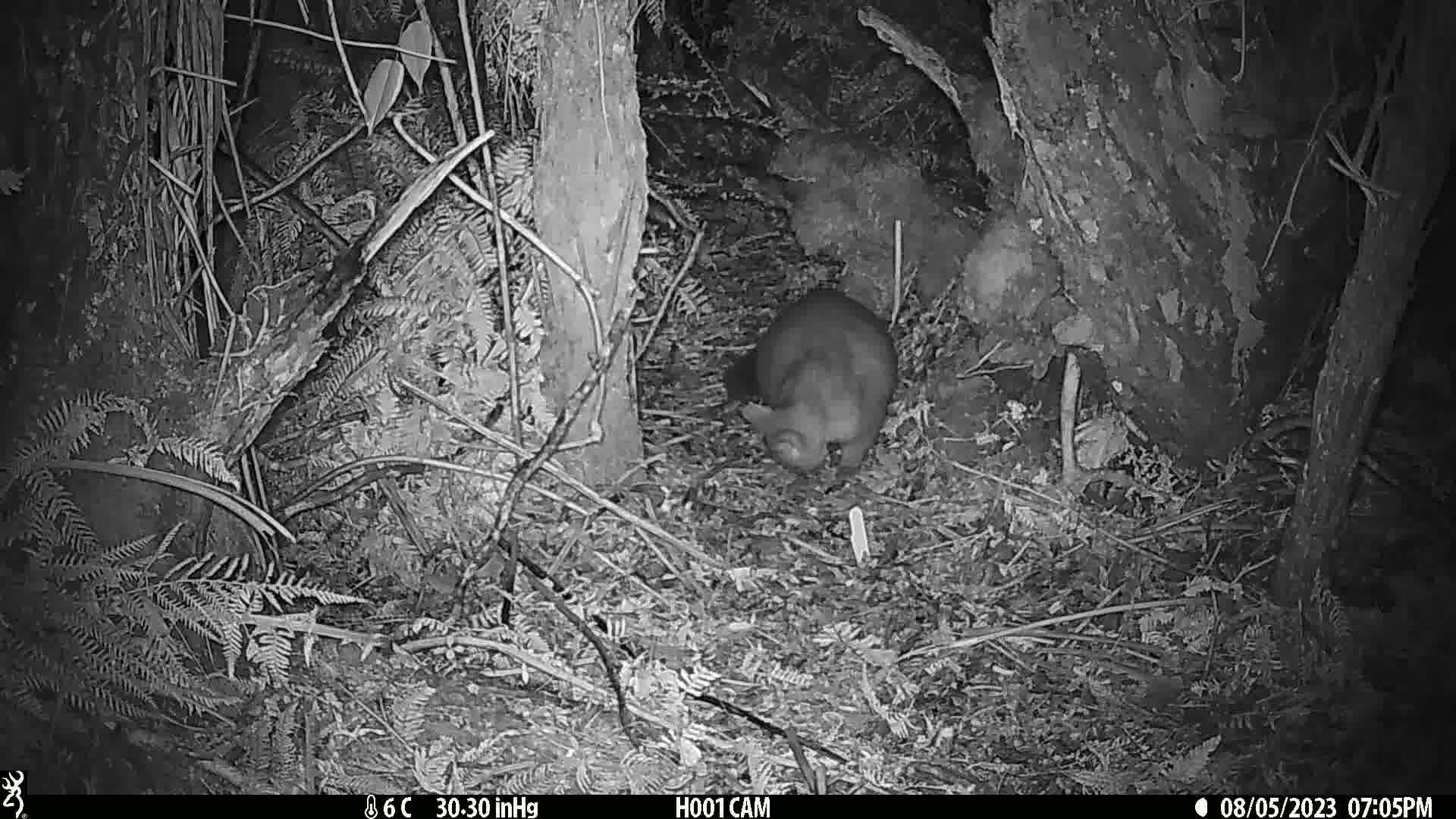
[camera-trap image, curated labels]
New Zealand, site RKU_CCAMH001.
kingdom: Animalia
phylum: Chordata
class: Mammalia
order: Diprotodontia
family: Phalangeridae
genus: Trichosurus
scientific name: Trichosurus vulpecula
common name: common brushtail possum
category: possum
Possum (common brushtail possum) (Trichosurus vulpecula).